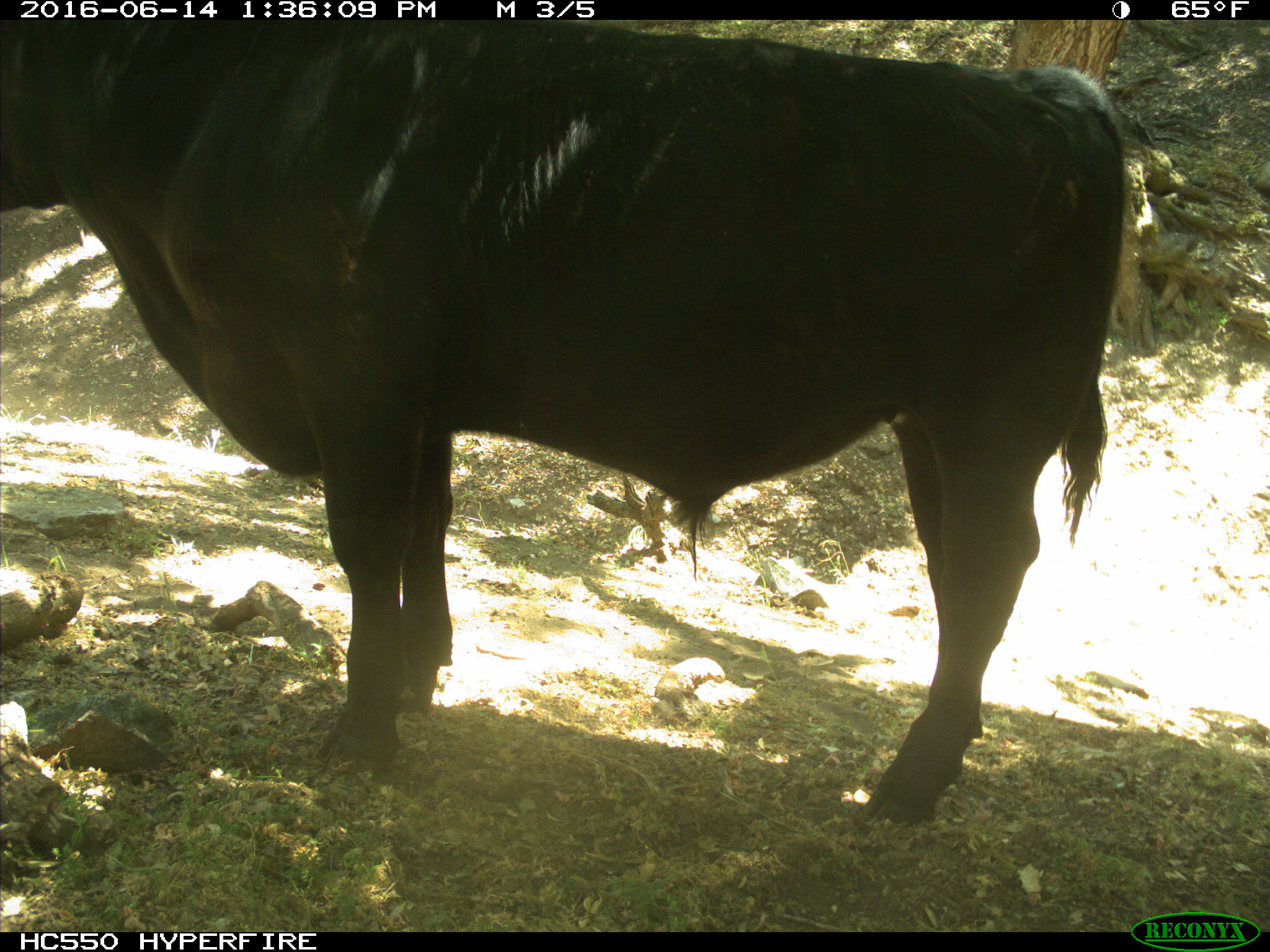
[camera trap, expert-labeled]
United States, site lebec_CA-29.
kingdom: Animalia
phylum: Chordata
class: Mammalia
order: Artiodactyla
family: Bovidae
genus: Bos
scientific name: Bos taurus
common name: domestic cow